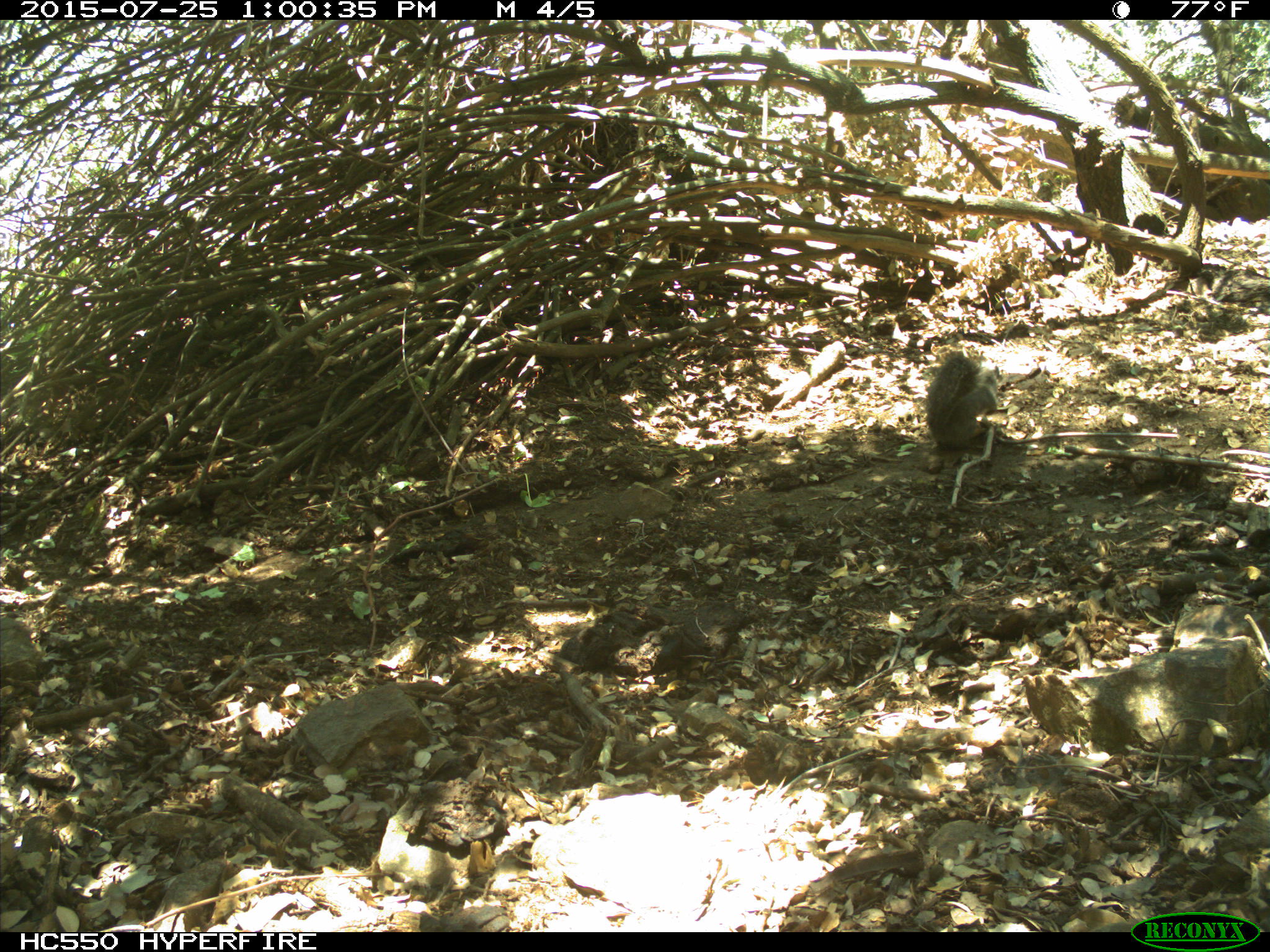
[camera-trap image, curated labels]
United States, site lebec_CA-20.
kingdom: Animalia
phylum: Chordata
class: Mammalia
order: Rodentia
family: Sciuridae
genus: Sciurus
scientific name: Sciurus carolinensis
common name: eastern gray squirrel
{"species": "Sciurus carolinensis (eastern gray squirrel)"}